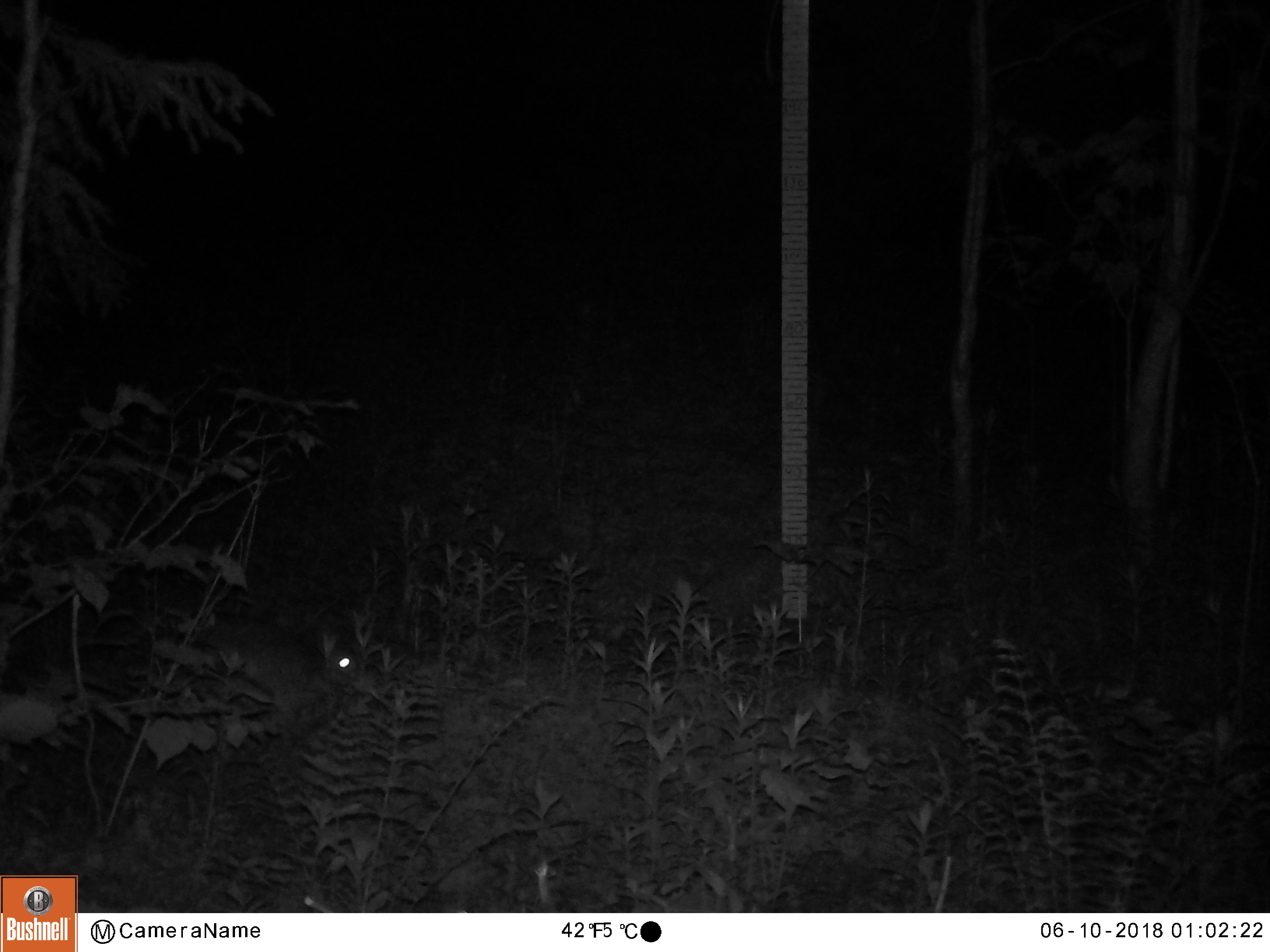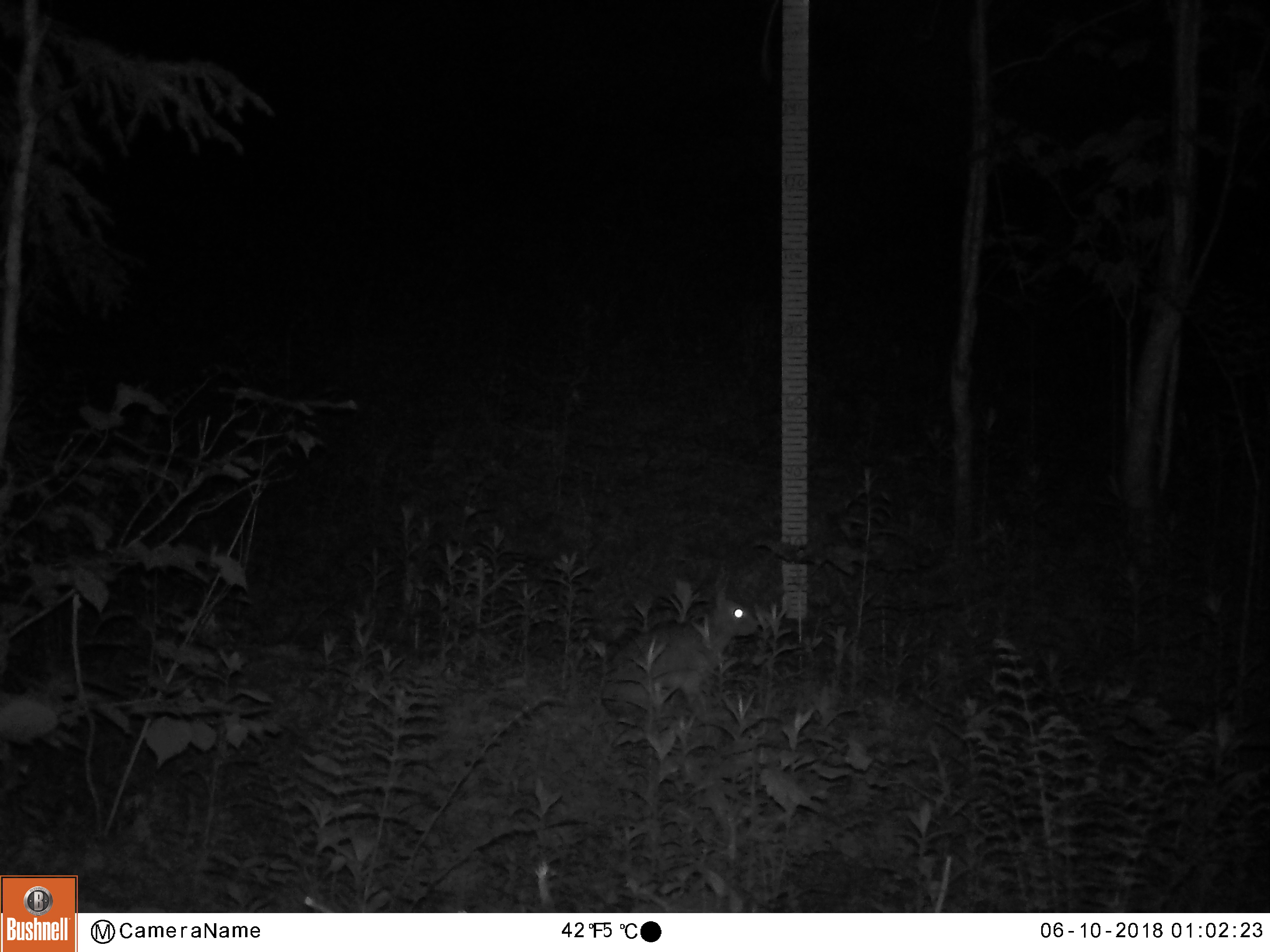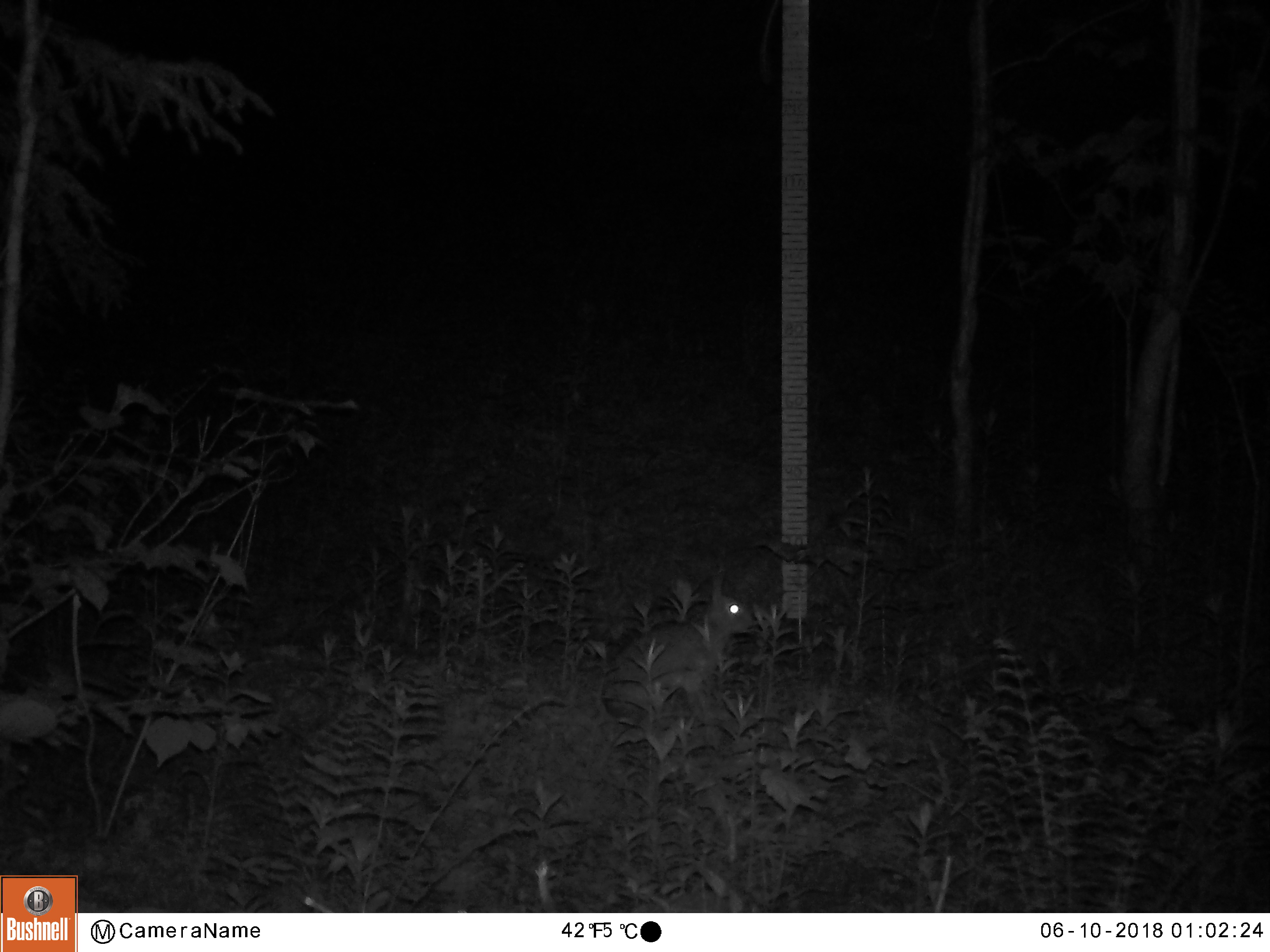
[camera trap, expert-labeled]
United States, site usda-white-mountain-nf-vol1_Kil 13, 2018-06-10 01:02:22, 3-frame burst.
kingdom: Animalia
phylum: Chordata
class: Mammalia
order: Lagomorpha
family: Leporidae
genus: Lepus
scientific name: Lepus americanus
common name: snowshoe hare